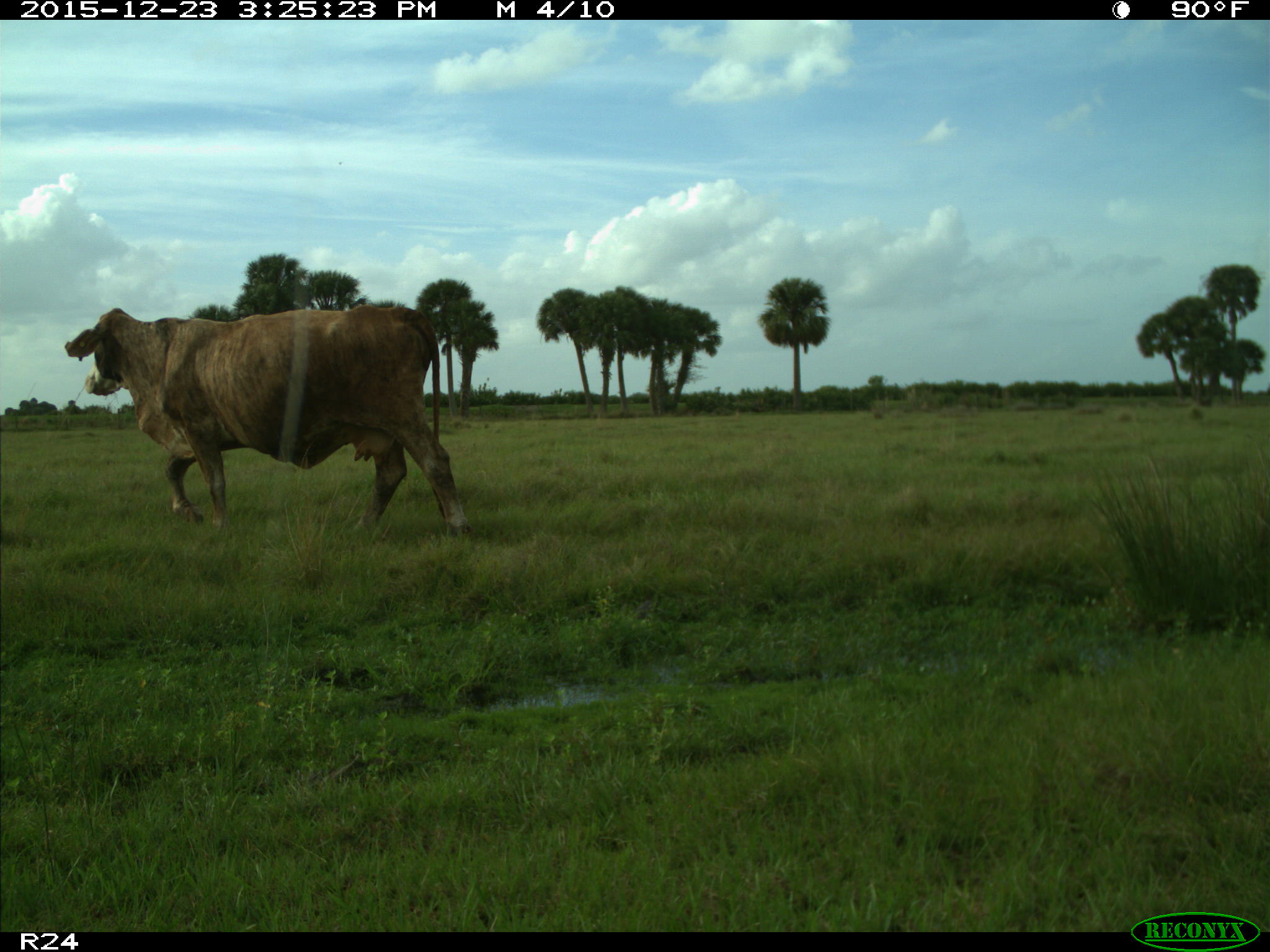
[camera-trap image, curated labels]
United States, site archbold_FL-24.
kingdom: Animalia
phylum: Chordata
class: Mammalia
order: Artiodactyla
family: Bovidae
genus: Bos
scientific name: Bos taurus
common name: domestic cow